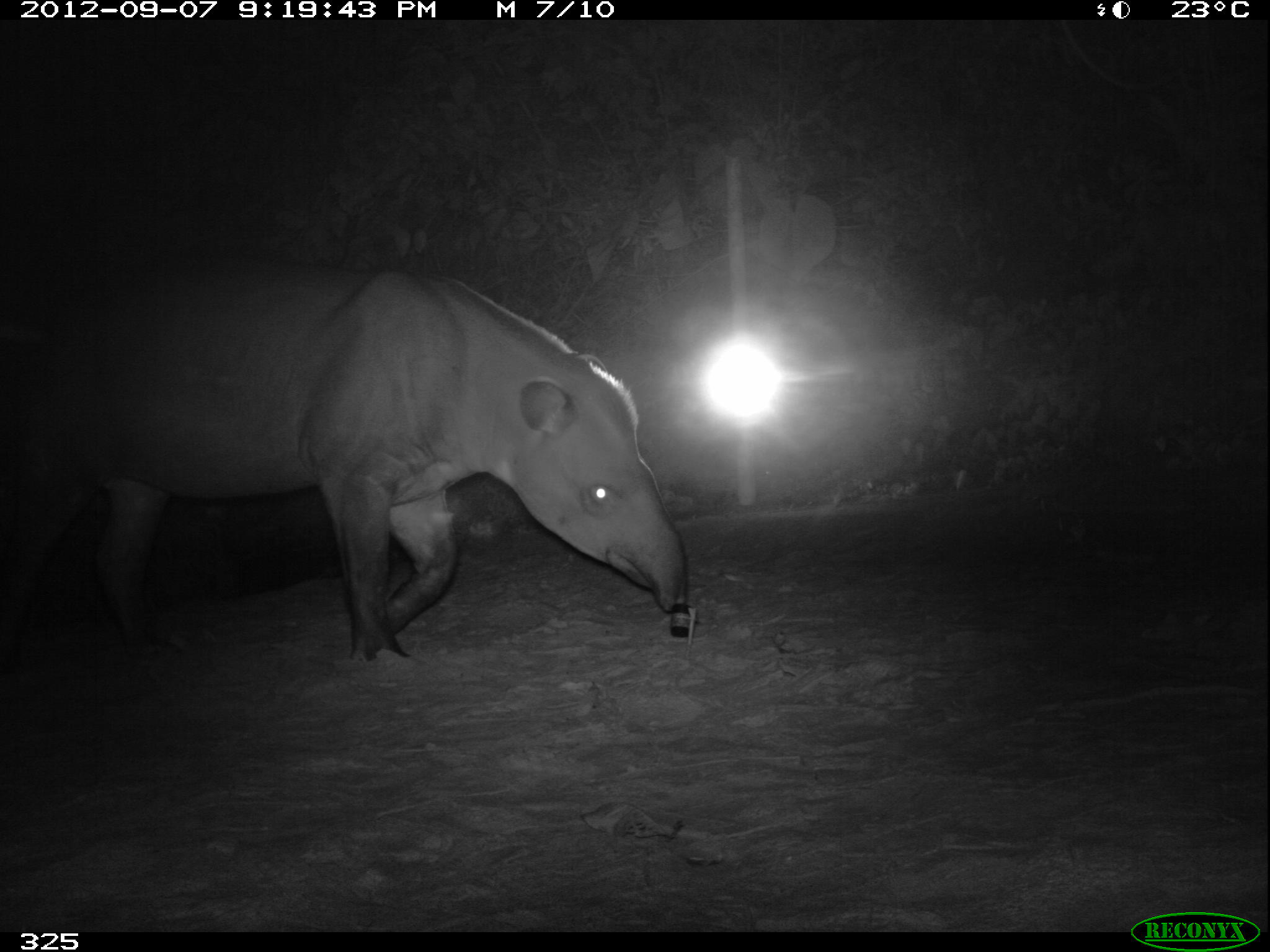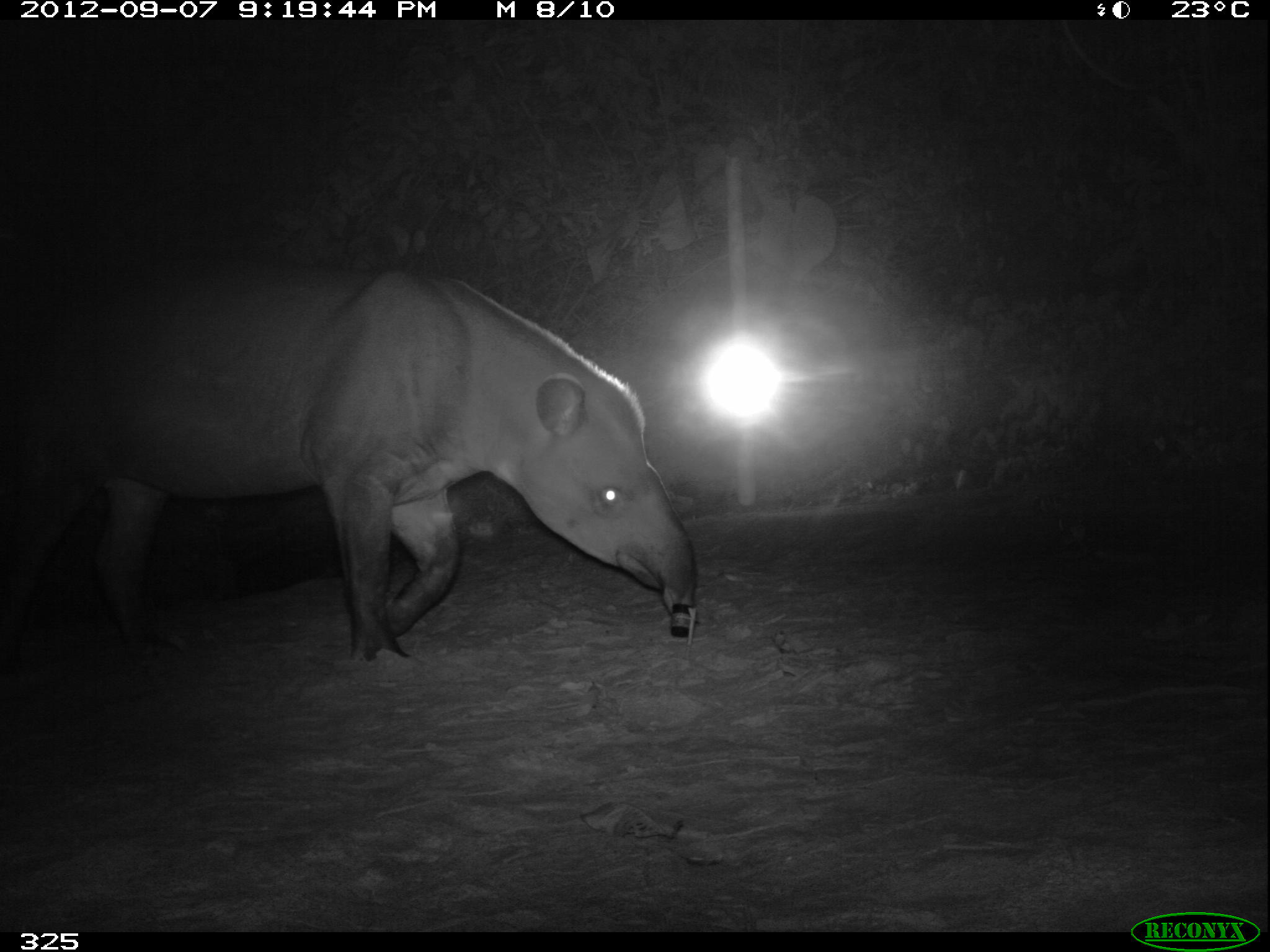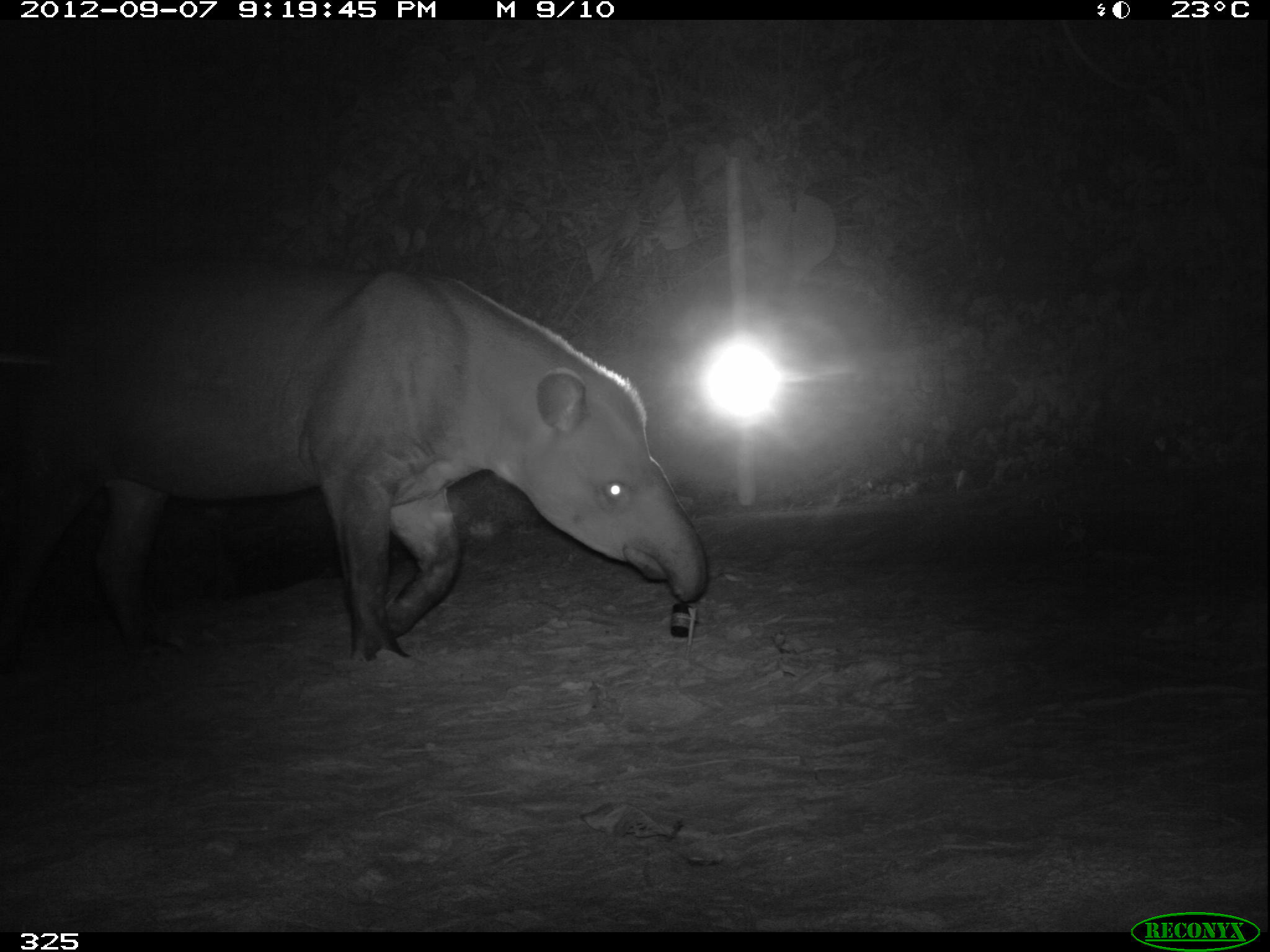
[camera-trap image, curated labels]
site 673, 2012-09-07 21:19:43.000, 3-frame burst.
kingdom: Animalia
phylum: Chordata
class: Mammalia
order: Perissodactyla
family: Tapiridae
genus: Tapirus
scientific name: Tapirus terrestris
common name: south american tapir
Tapirus terrestris (south american tapir).